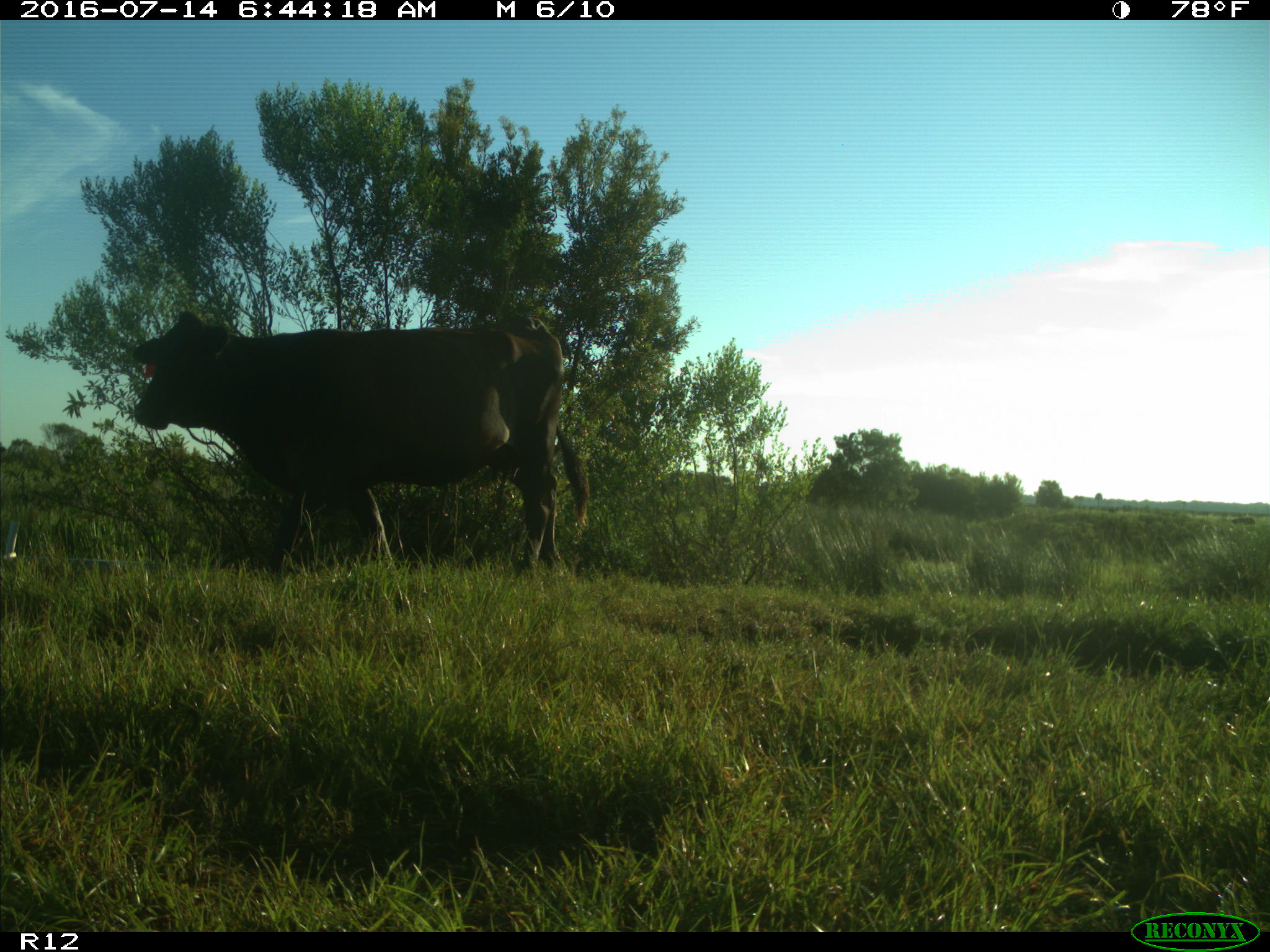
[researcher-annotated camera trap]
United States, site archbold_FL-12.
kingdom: Animalia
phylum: Chordata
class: Mammalia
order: Artiodactyla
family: Bovidae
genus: Bos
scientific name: Bos taurus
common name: domestic cow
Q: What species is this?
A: Bos taurus (domestic cow).